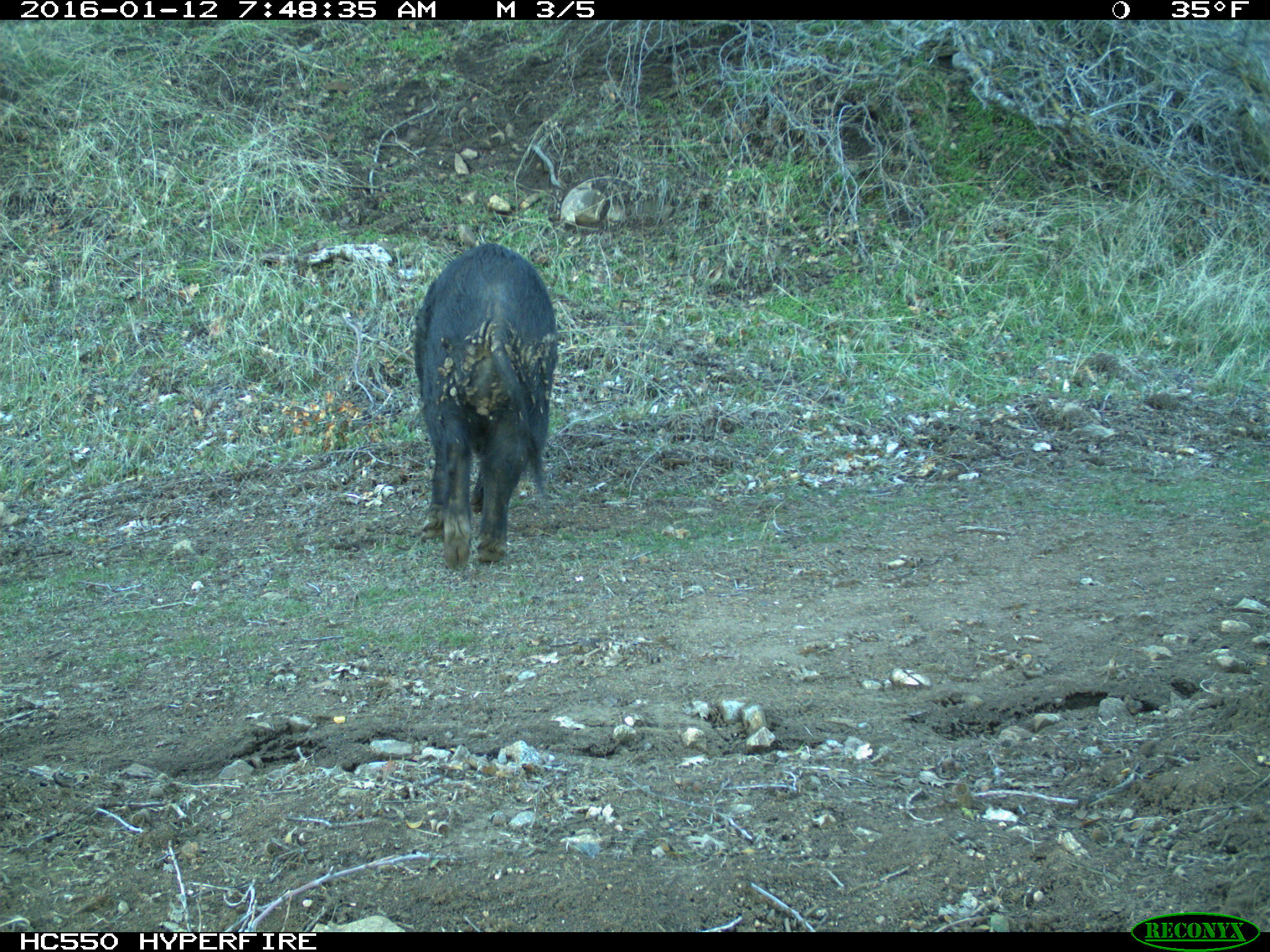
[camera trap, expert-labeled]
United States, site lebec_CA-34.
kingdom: Animalia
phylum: Chordata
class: Mammalia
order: Artiodactyla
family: Suidae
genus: Sus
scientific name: Sus scrofa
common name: wild boar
Sus scrofa (wild boar).